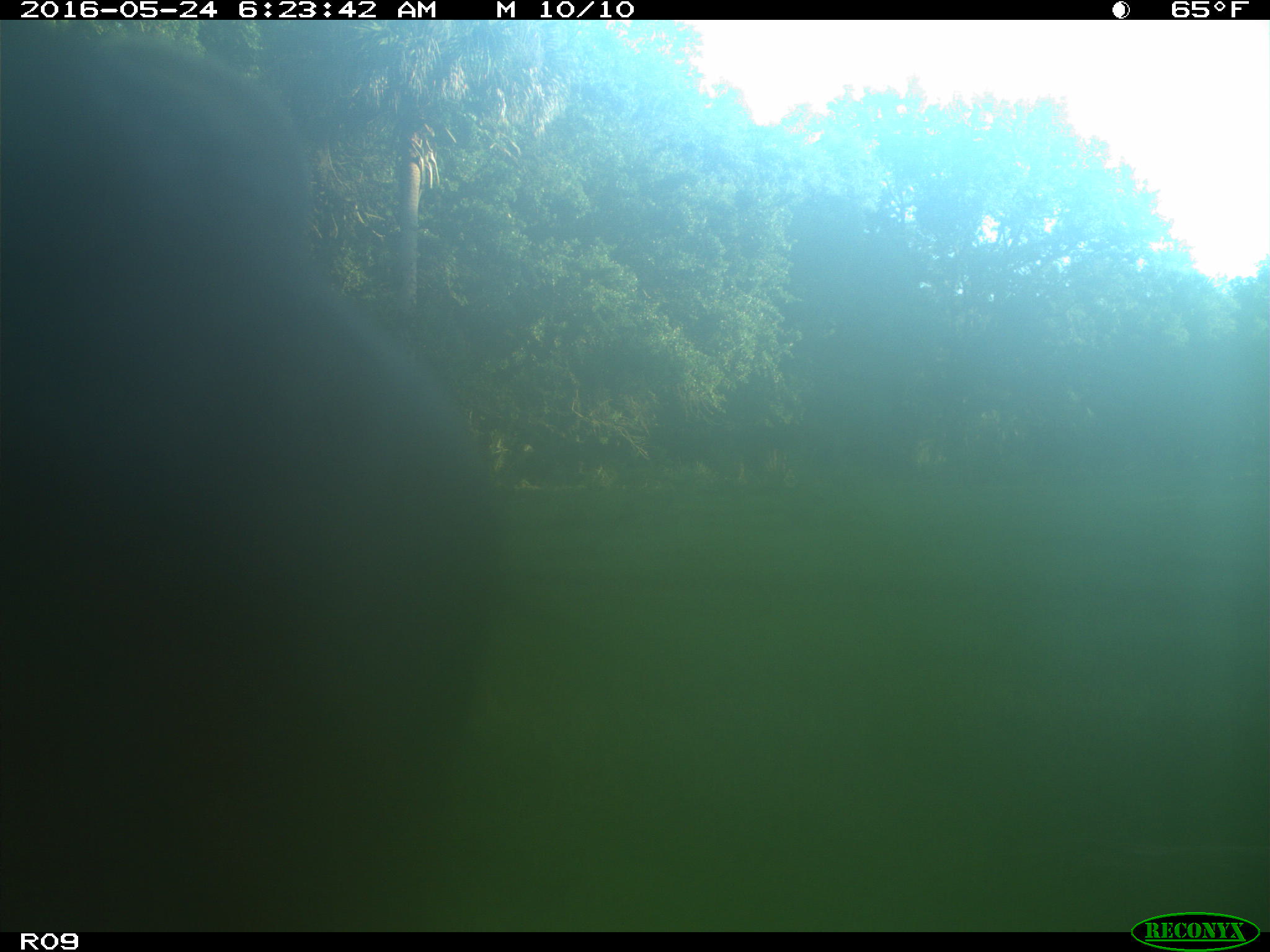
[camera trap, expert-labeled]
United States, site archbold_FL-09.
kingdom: Animalia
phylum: Chordata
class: Mammalia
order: Artiodactyla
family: Bovidae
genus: Bos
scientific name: Bos taurus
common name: domestic cow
Bos taurus (domestic cow).